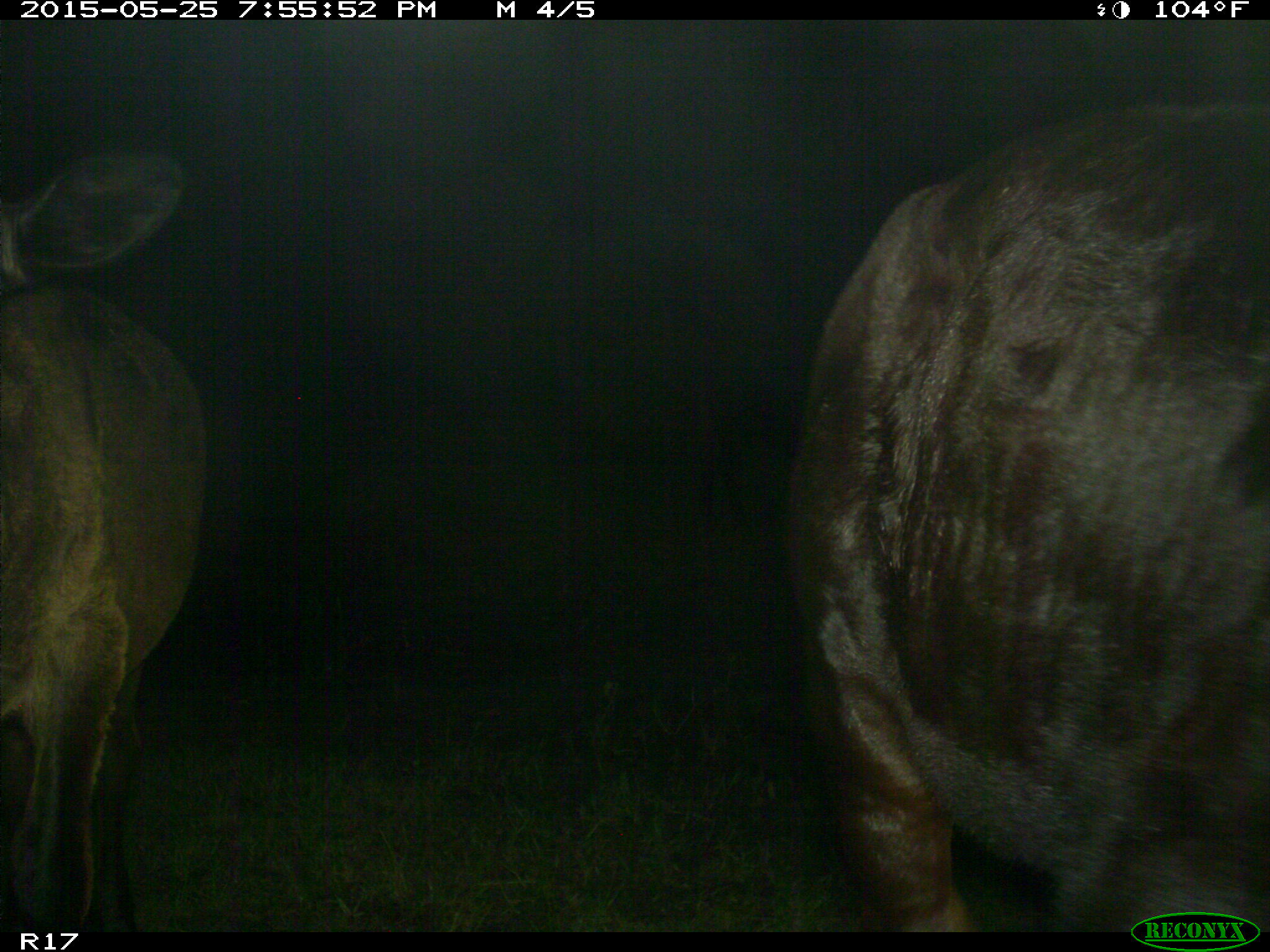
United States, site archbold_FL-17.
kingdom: Animalia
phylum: Chordata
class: Mammalia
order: Artiodactyla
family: Bovidae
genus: Bos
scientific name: Bos taurus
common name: domestic cow